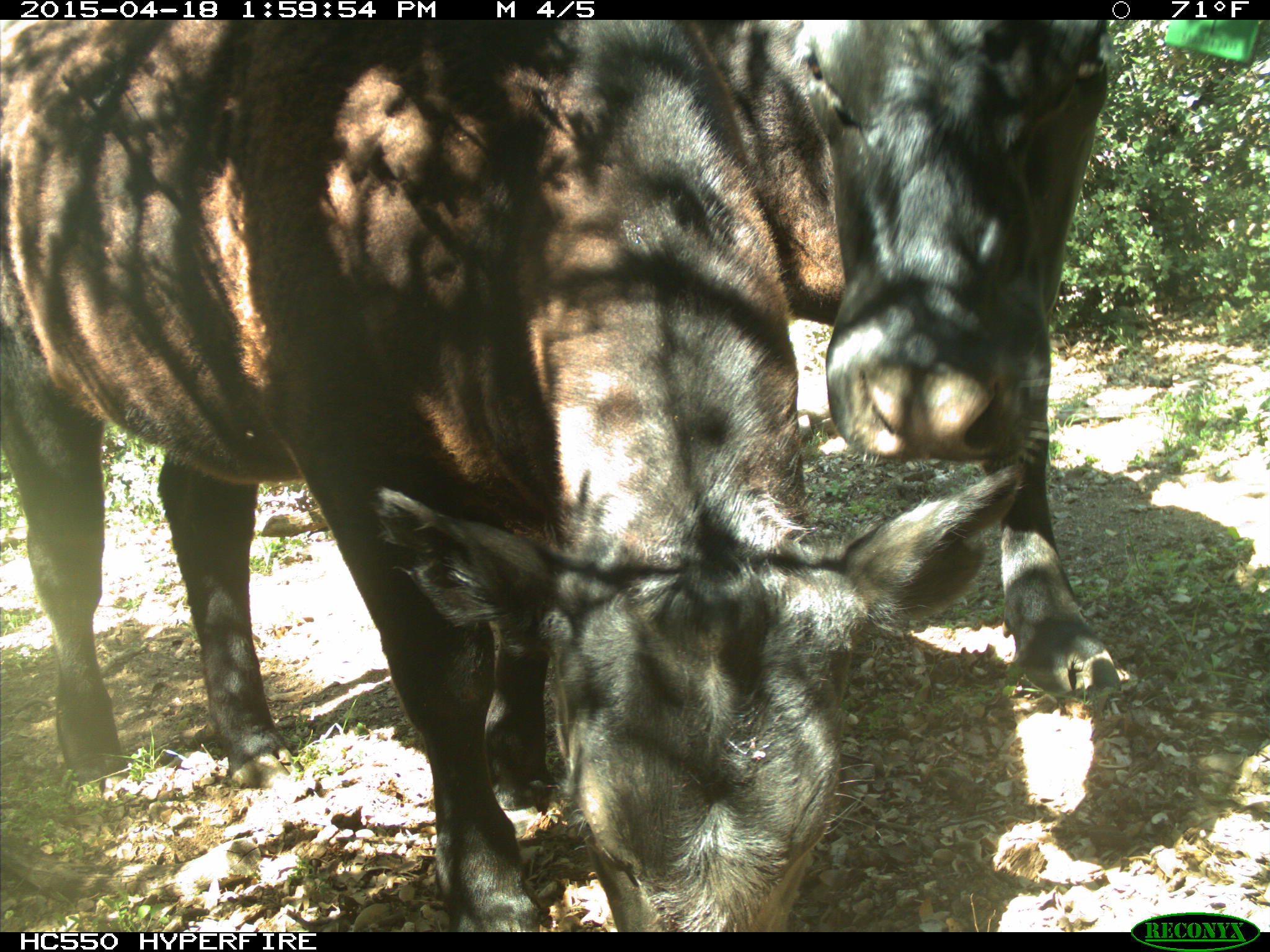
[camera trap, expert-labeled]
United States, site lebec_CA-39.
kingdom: Animalia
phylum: Chordata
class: Mammalia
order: Artiodactyla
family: Bovidae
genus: Bos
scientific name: Bos taurus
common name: domestic cow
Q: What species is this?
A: Bos taurus (domestic cow).